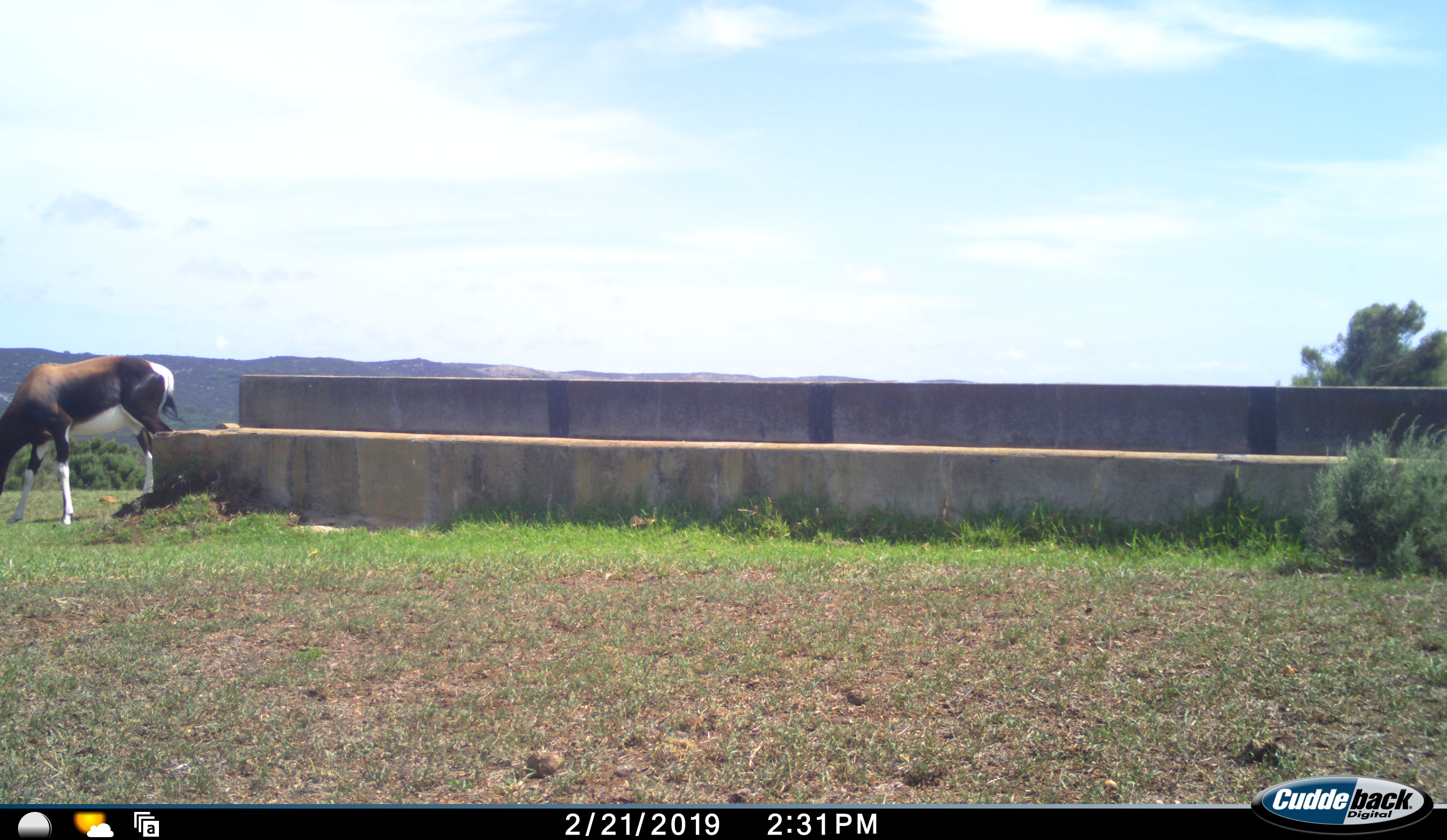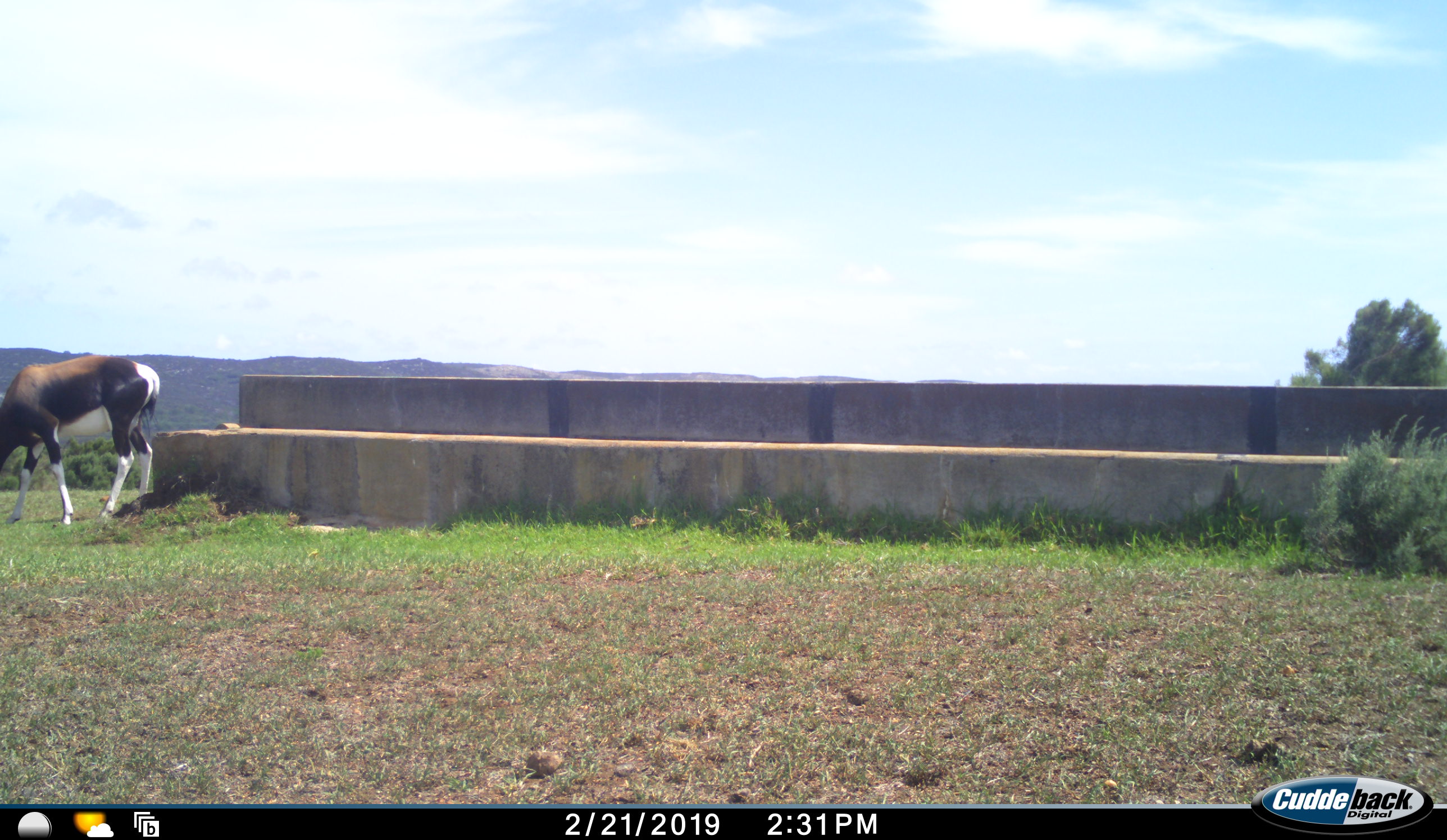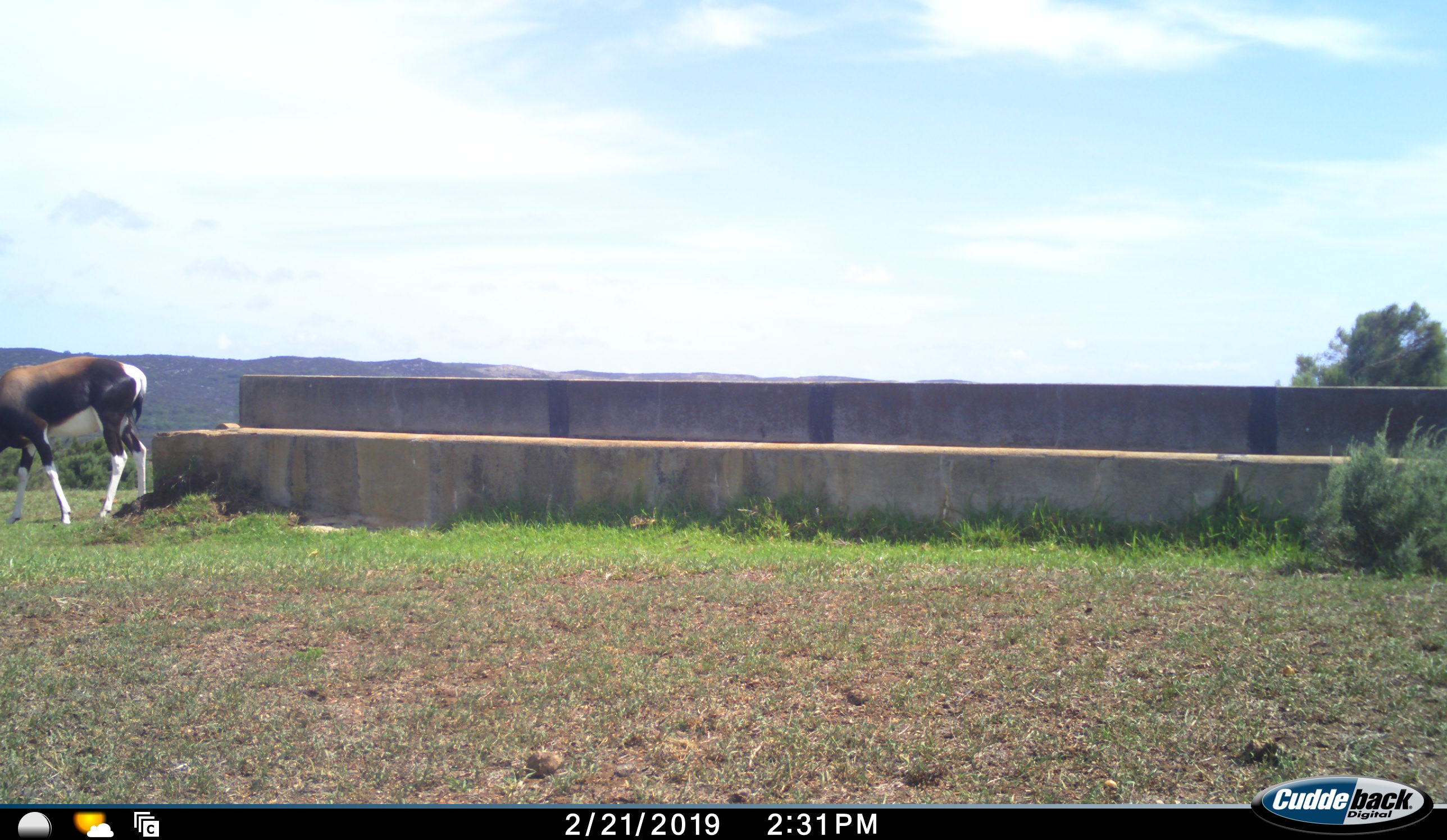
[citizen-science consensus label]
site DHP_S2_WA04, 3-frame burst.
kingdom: Animalia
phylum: Chordata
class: Mammalia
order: Artiodactyla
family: Bovidae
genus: Damaliscus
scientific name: Damaliscus pygargus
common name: bontebok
Bontebok (Damaliscus pygargus), count 1. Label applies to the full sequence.